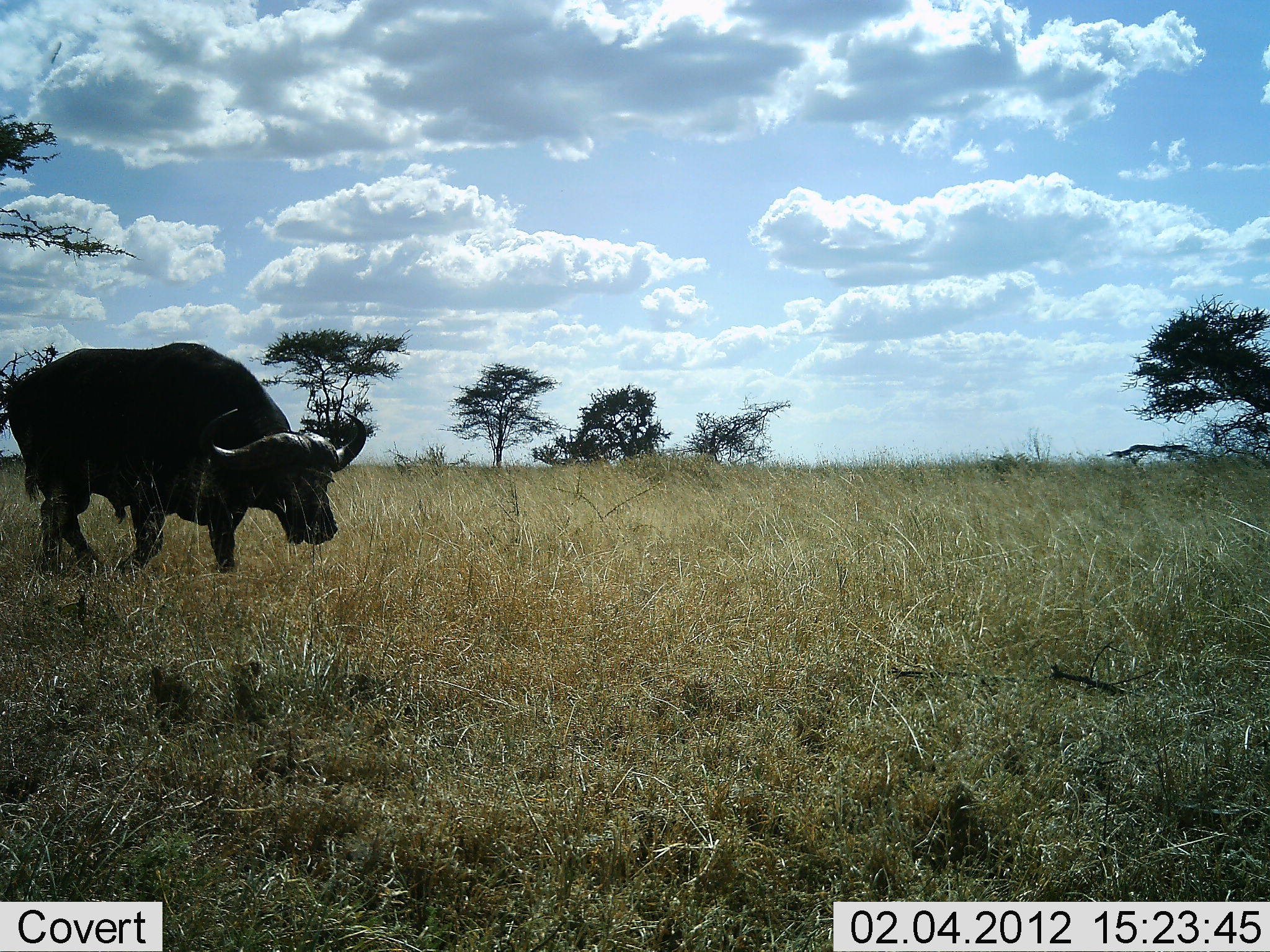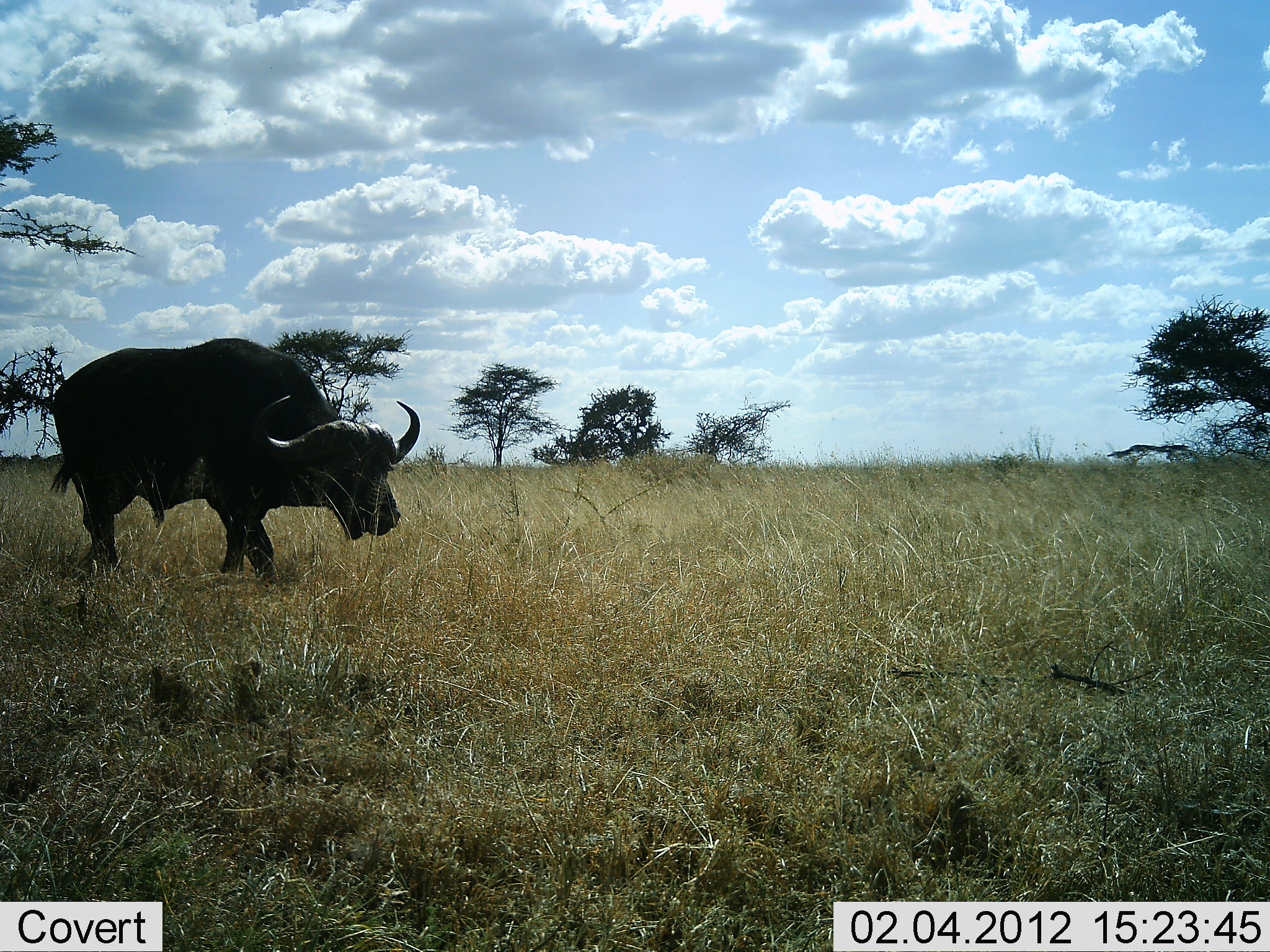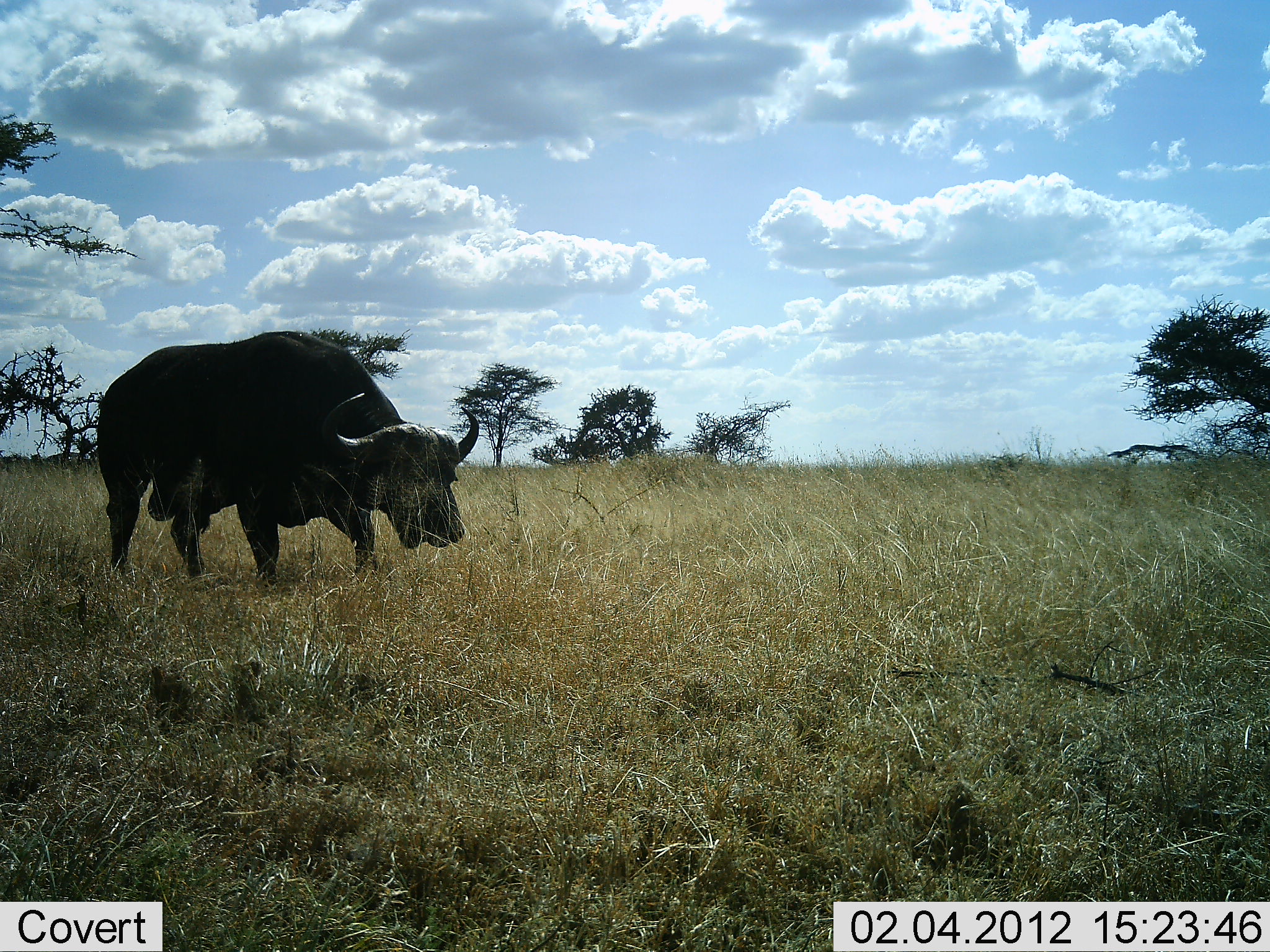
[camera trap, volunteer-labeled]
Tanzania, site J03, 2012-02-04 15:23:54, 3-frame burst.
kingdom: Animalia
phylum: Chordata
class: Mammalia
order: Artiodactyla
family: Bovidae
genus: Syncerus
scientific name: Syncerus caffer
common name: cape buffalo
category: buffalo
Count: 1.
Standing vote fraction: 0%.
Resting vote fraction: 0%.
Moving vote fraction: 95%.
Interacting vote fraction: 0%.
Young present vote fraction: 0%.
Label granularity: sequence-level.